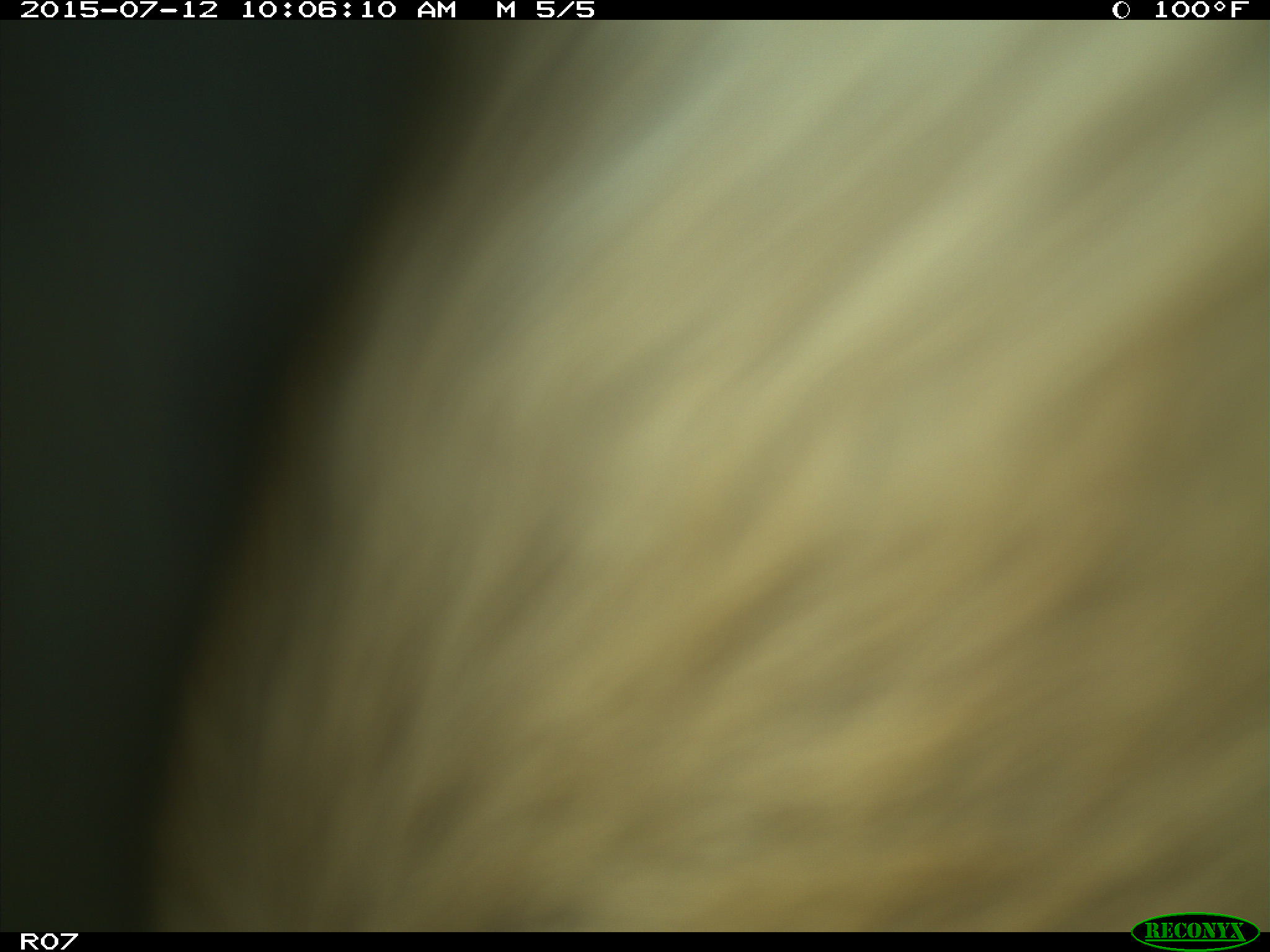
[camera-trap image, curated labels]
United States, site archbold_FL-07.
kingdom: Animalia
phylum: Chordata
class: Mammalia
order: Artiodactyla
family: Bovidae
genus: Bos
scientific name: Bos taurus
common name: domestic cow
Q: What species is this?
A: Bos taurus (domestic cow).